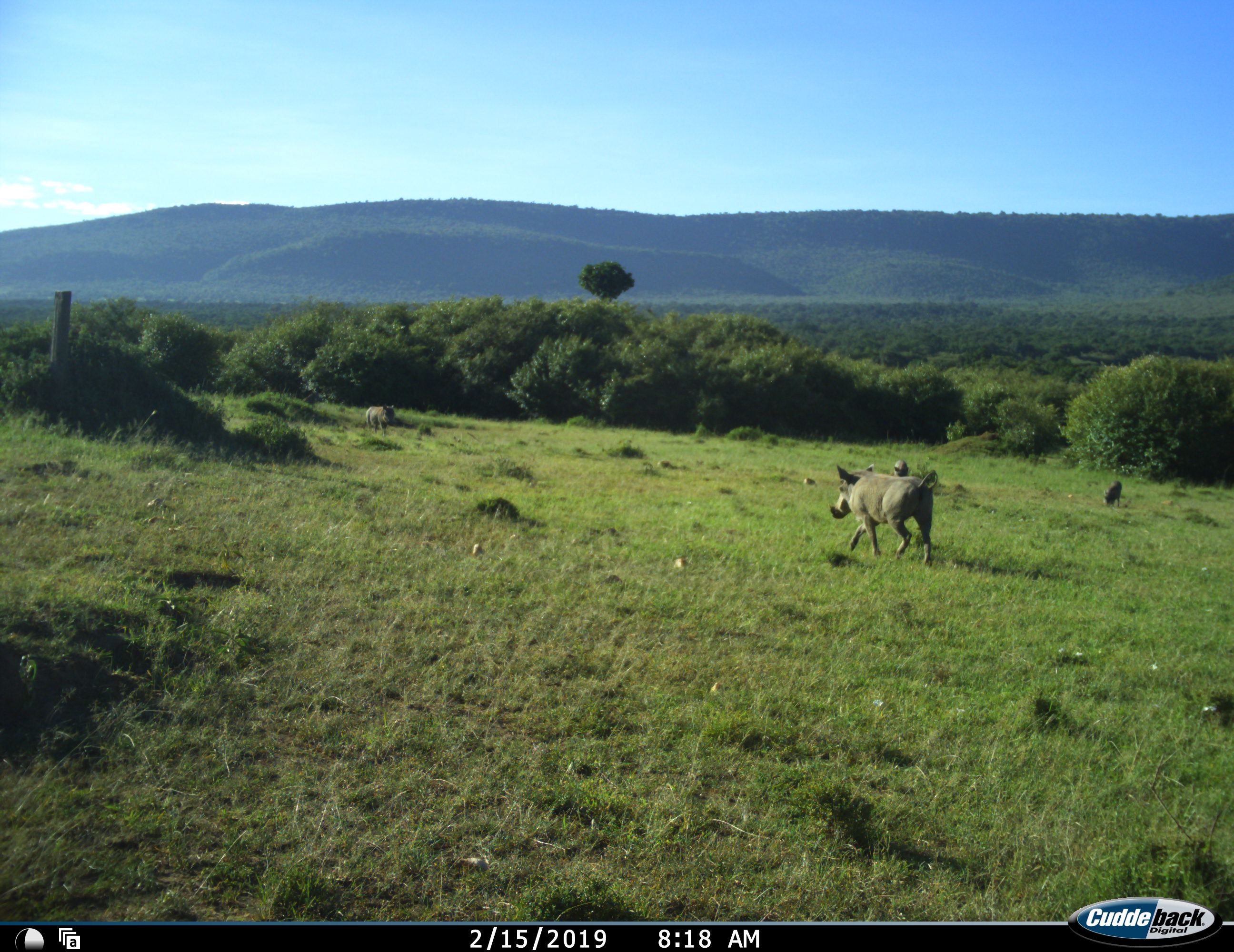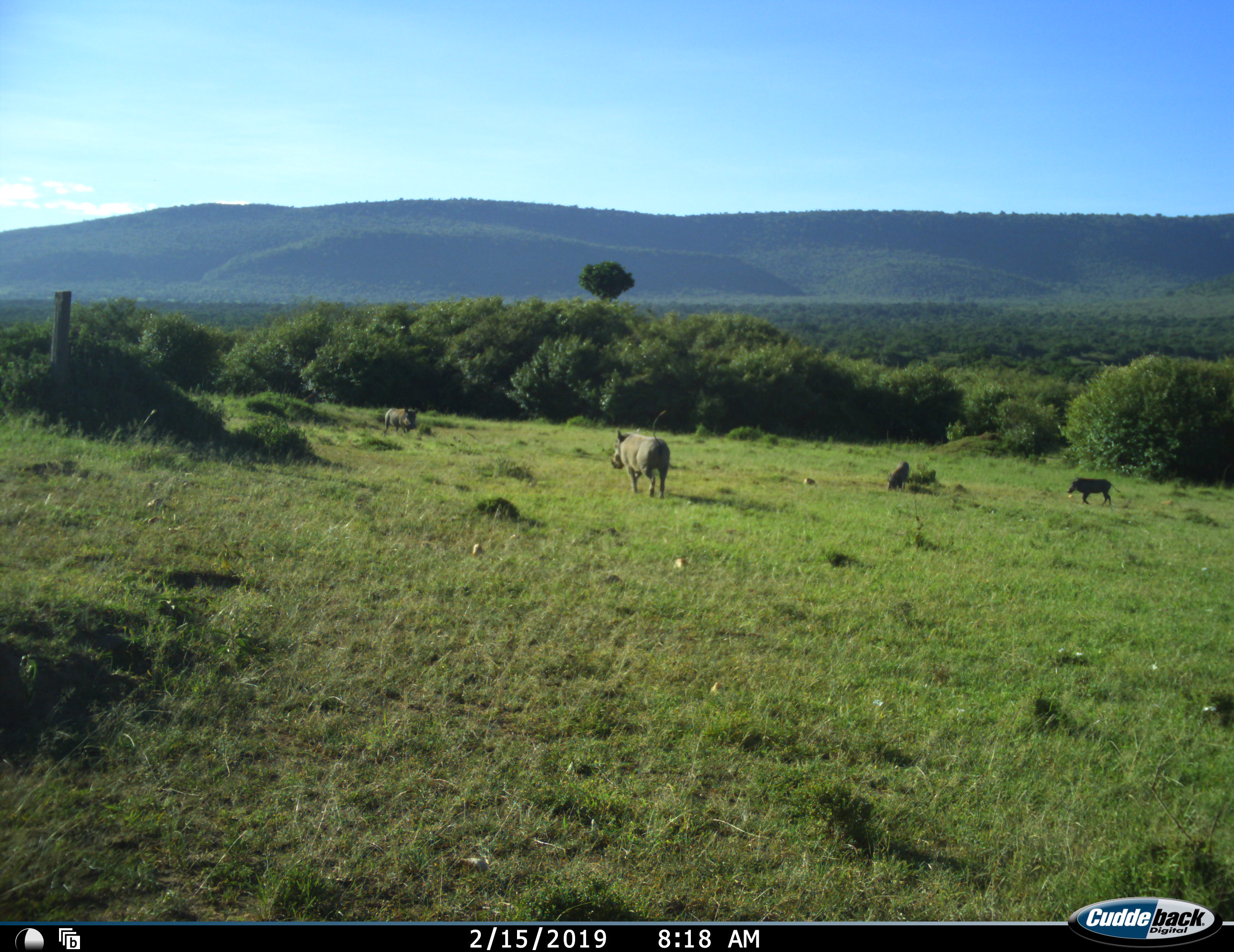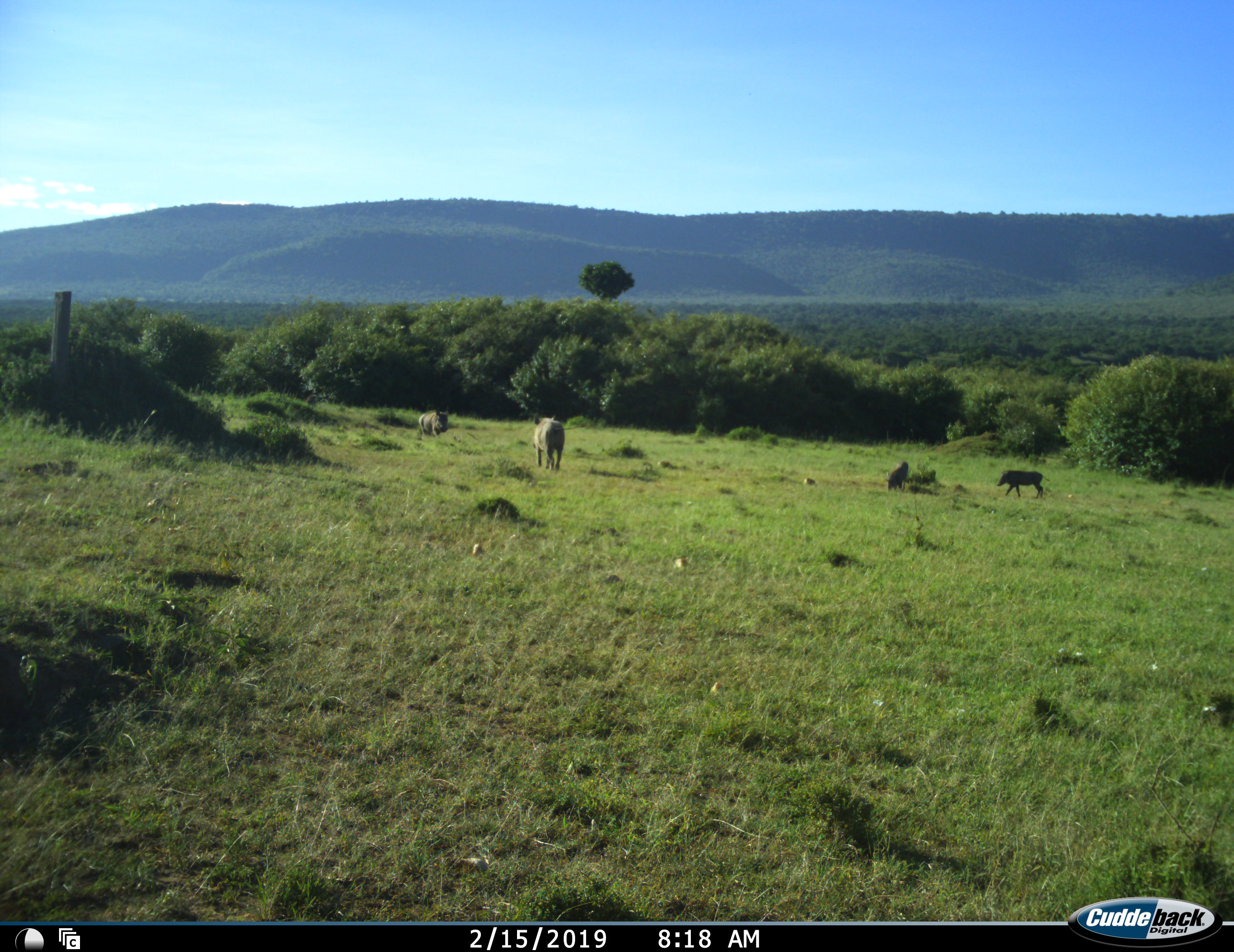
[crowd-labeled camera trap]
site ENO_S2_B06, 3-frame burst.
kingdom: Animalia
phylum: Chordata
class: Mammalia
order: Artiodactyla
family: Suidae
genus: Phacochoerus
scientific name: Phacochoerus africanus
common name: warthog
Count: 4.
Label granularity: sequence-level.